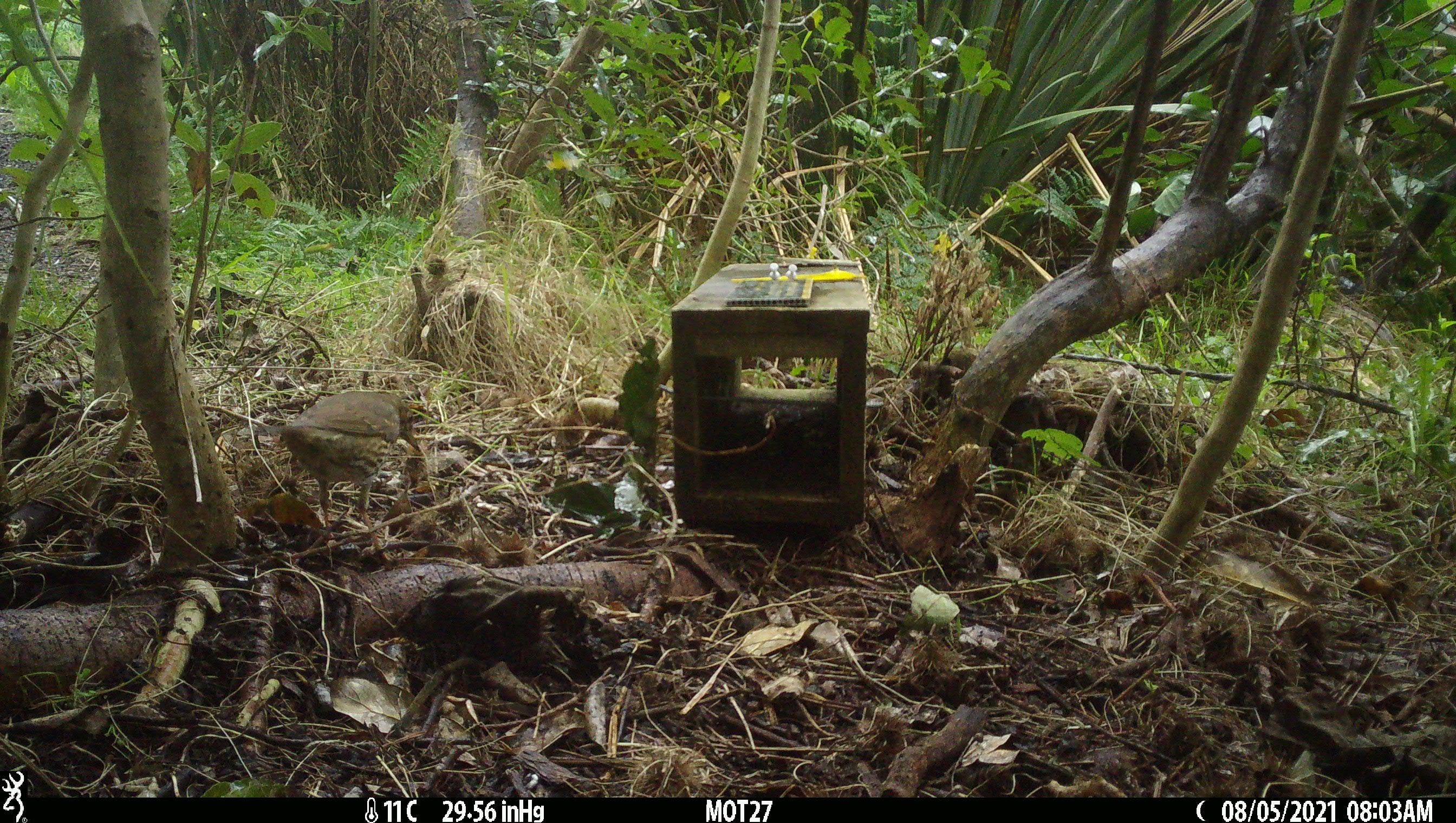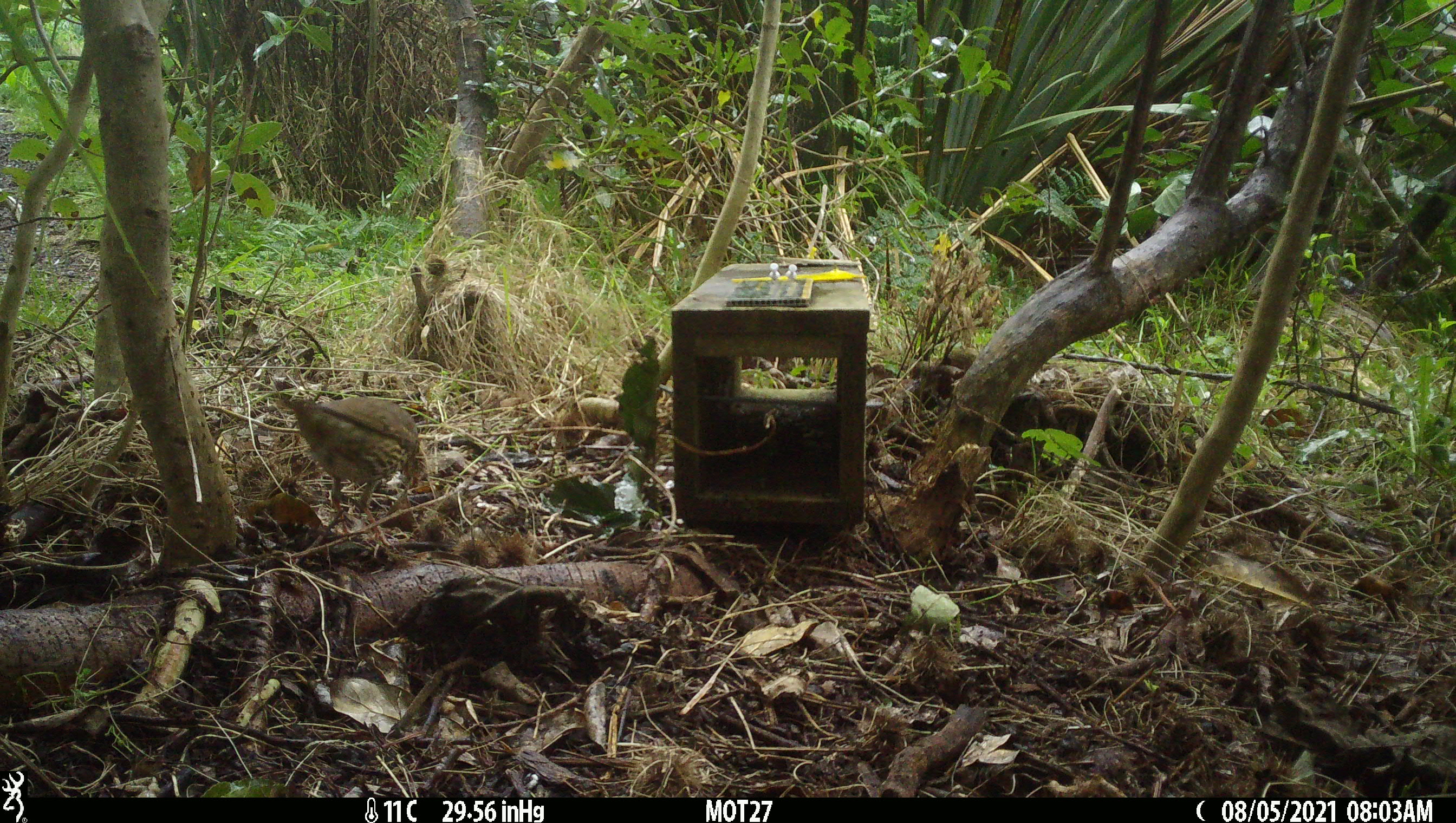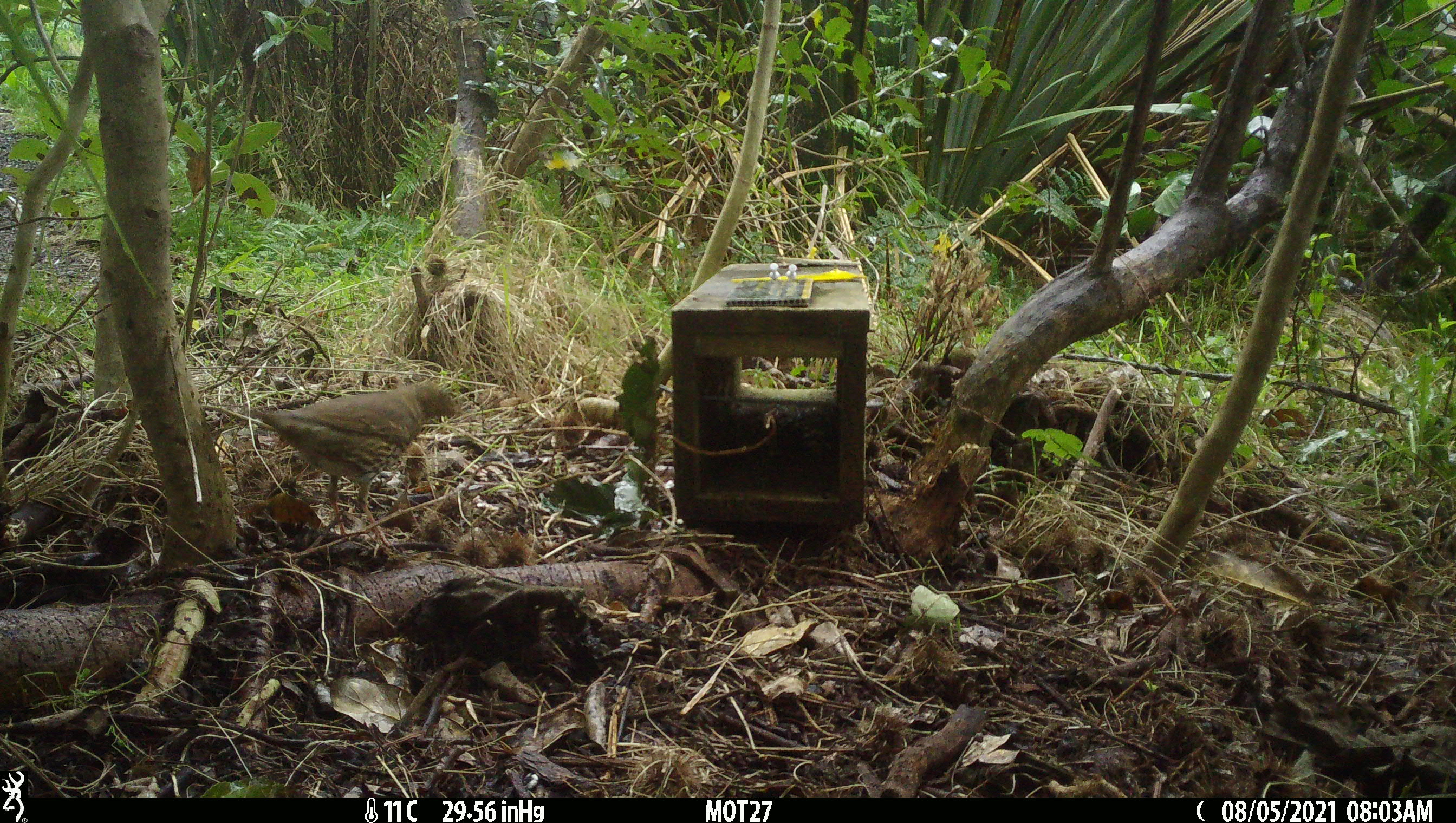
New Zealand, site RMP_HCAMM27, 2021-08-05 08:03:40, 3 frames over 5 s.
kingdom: Animalia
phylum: Chordata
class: Aves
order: Passeriformes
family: Turdidae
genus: Turdus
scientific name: Turdus philomelos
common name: song thrush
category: thrush